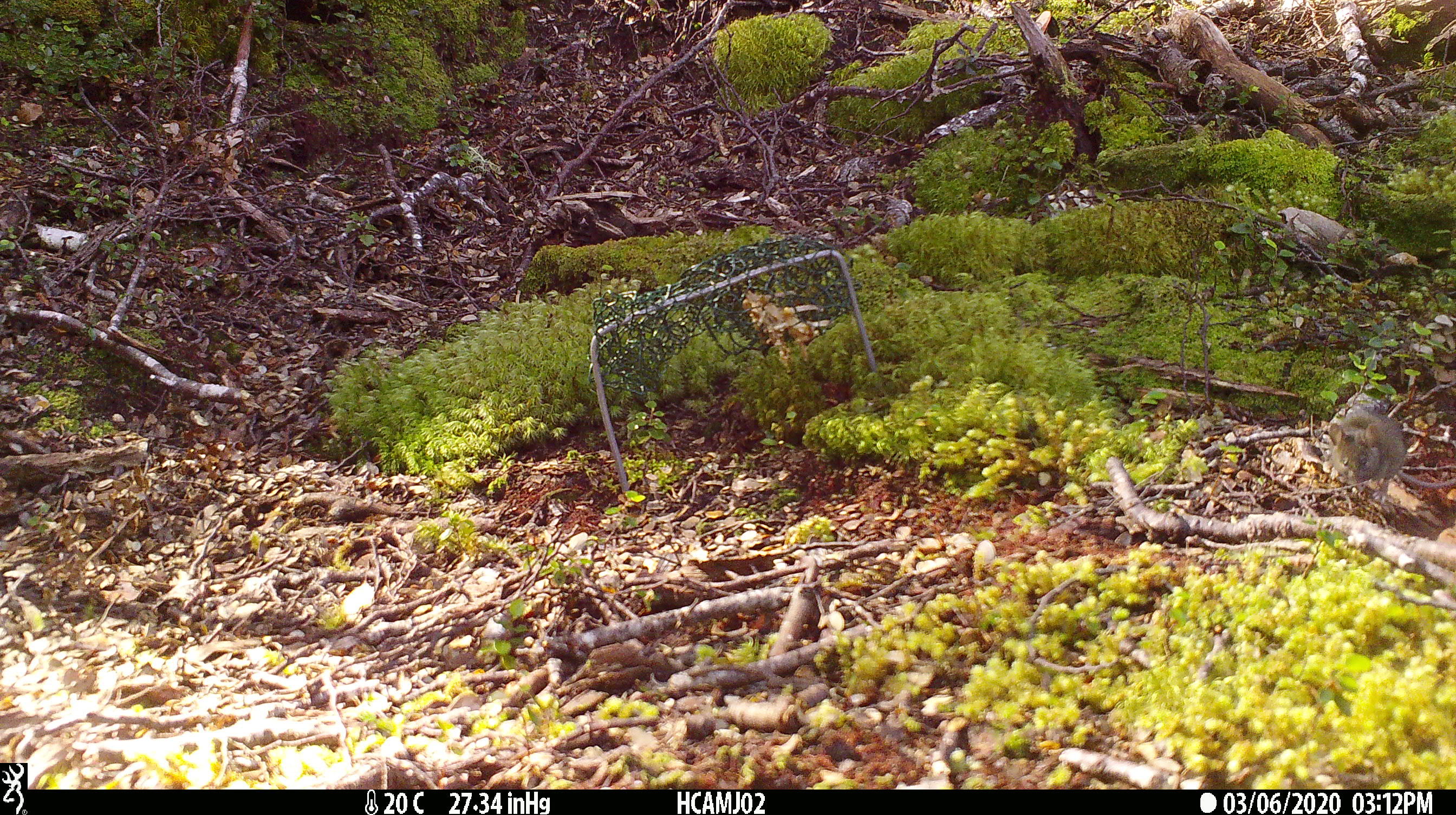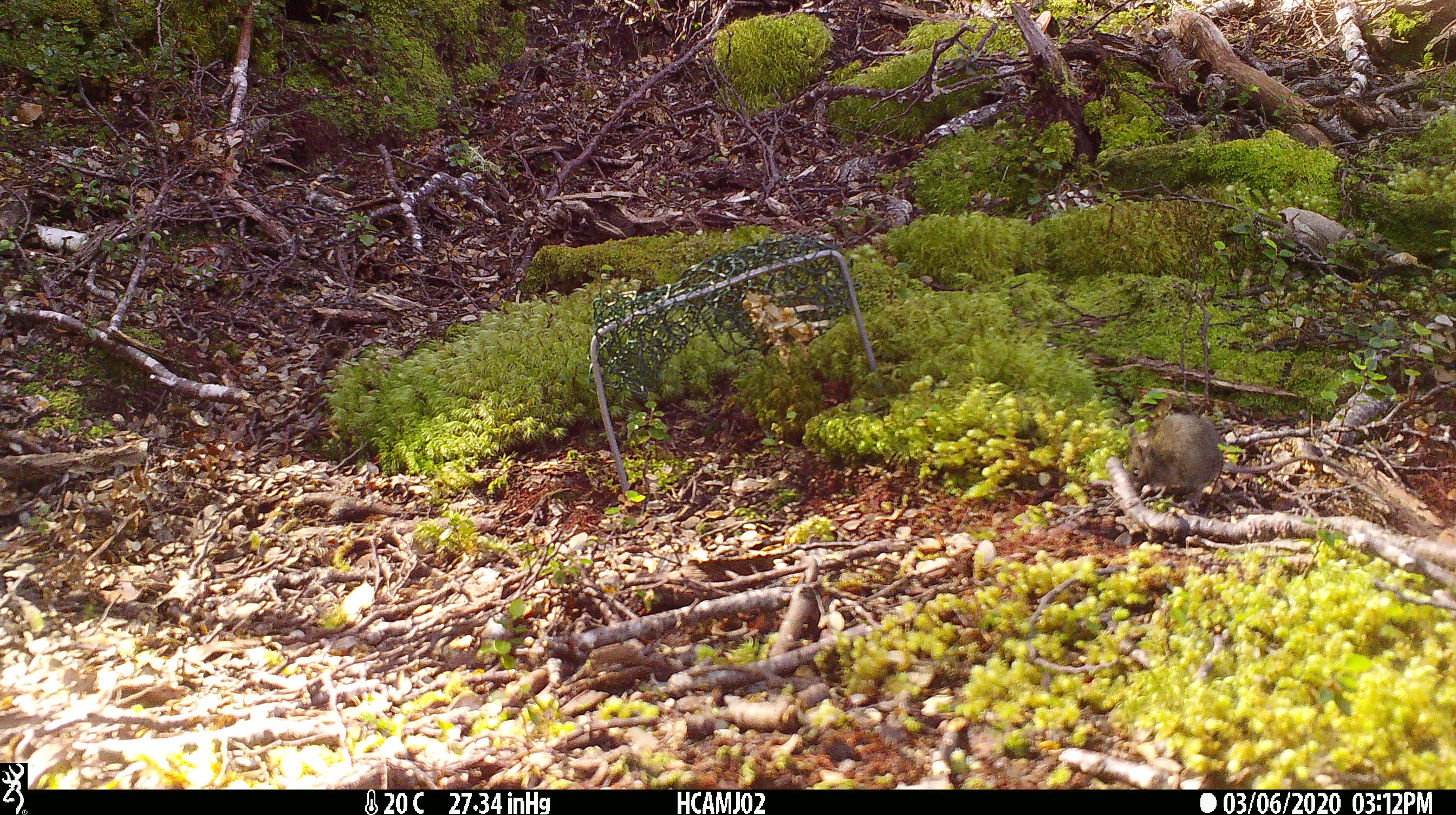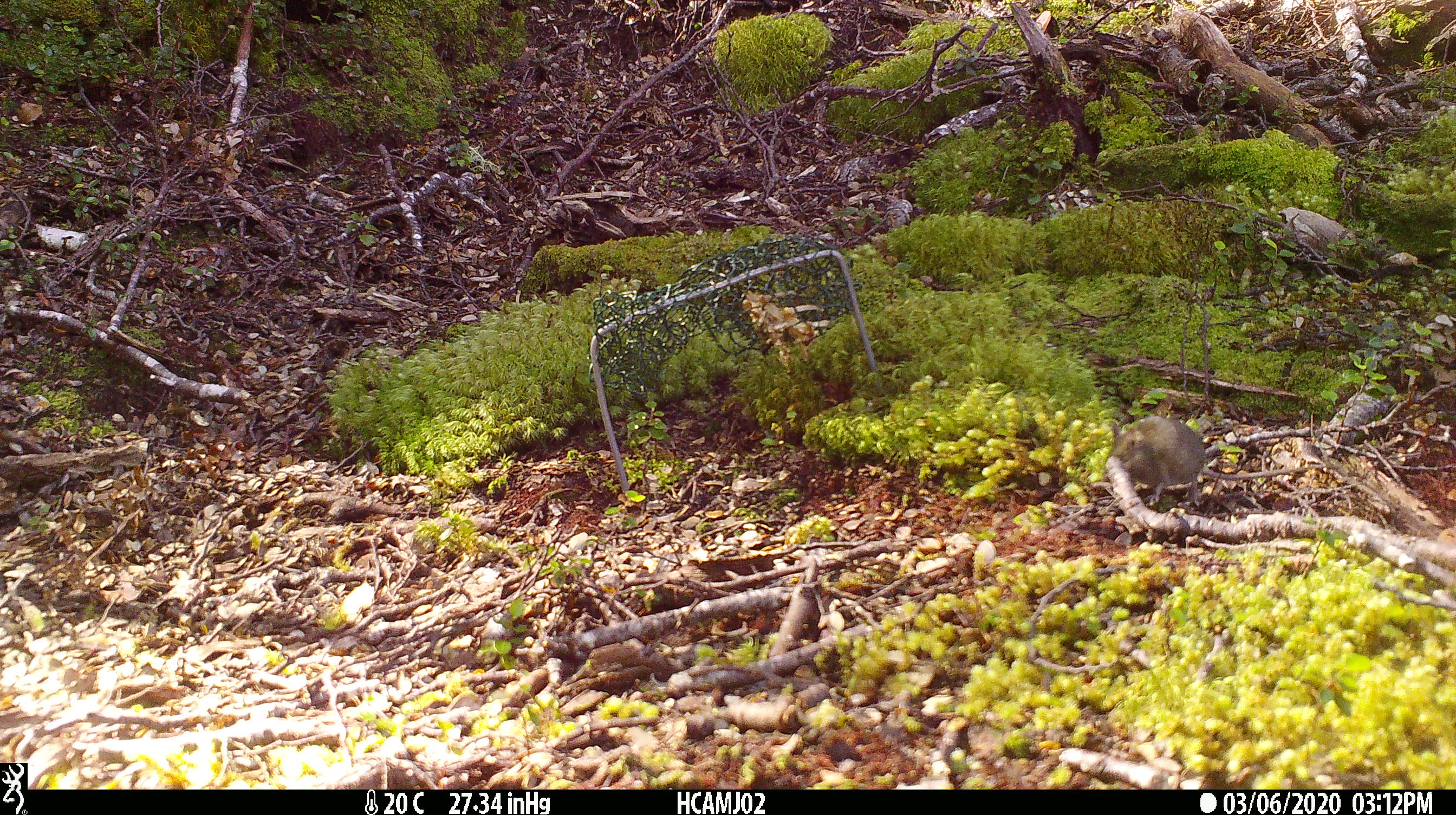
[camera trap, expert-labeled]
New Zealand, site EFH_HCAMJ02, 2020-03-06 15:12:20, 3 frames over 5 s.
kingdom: Animalia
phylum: Chordata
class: Mammalia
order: Rodentia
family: Muridae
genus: Mus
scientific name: Mus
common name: mouse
Mouse (Mus).